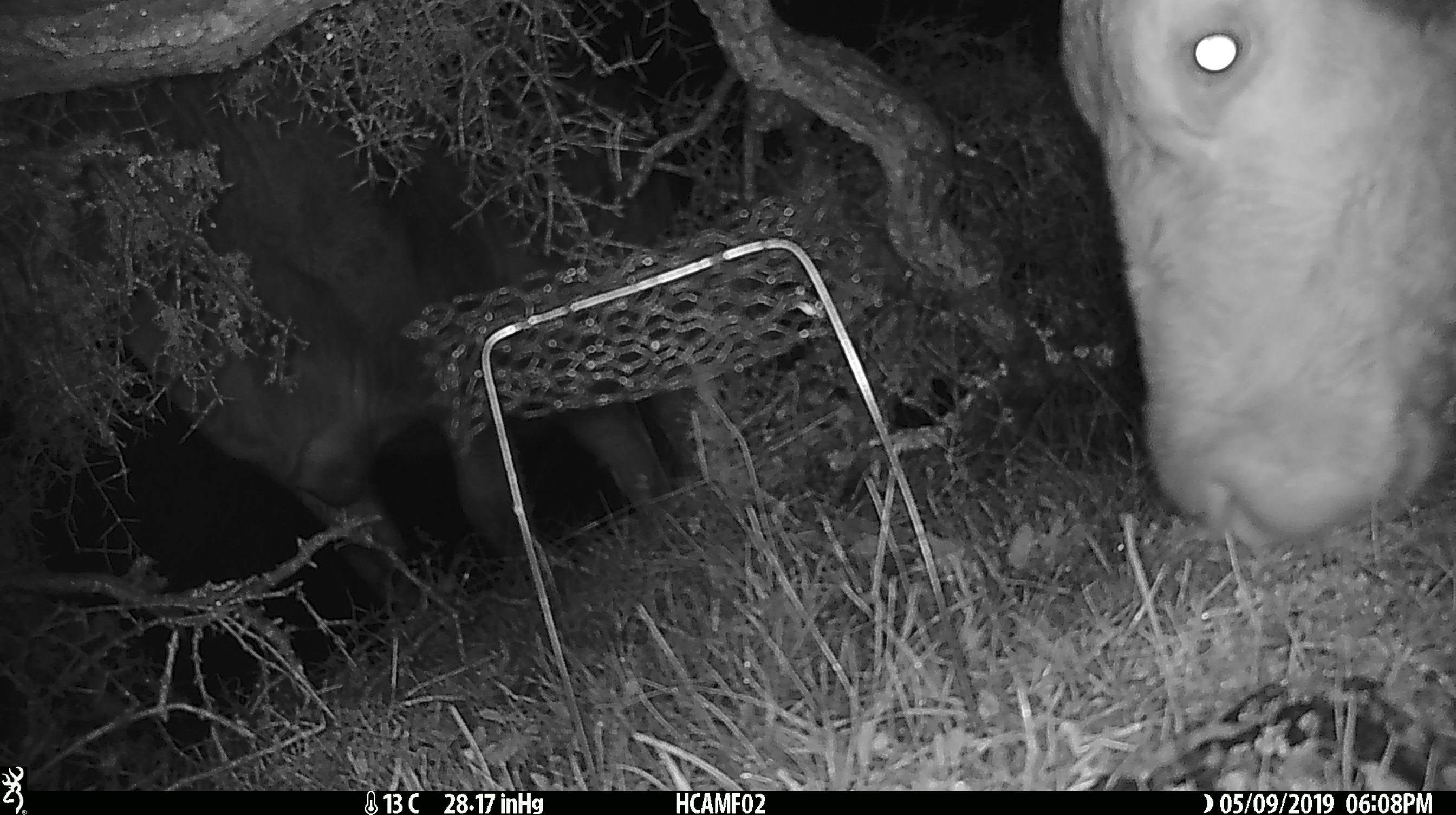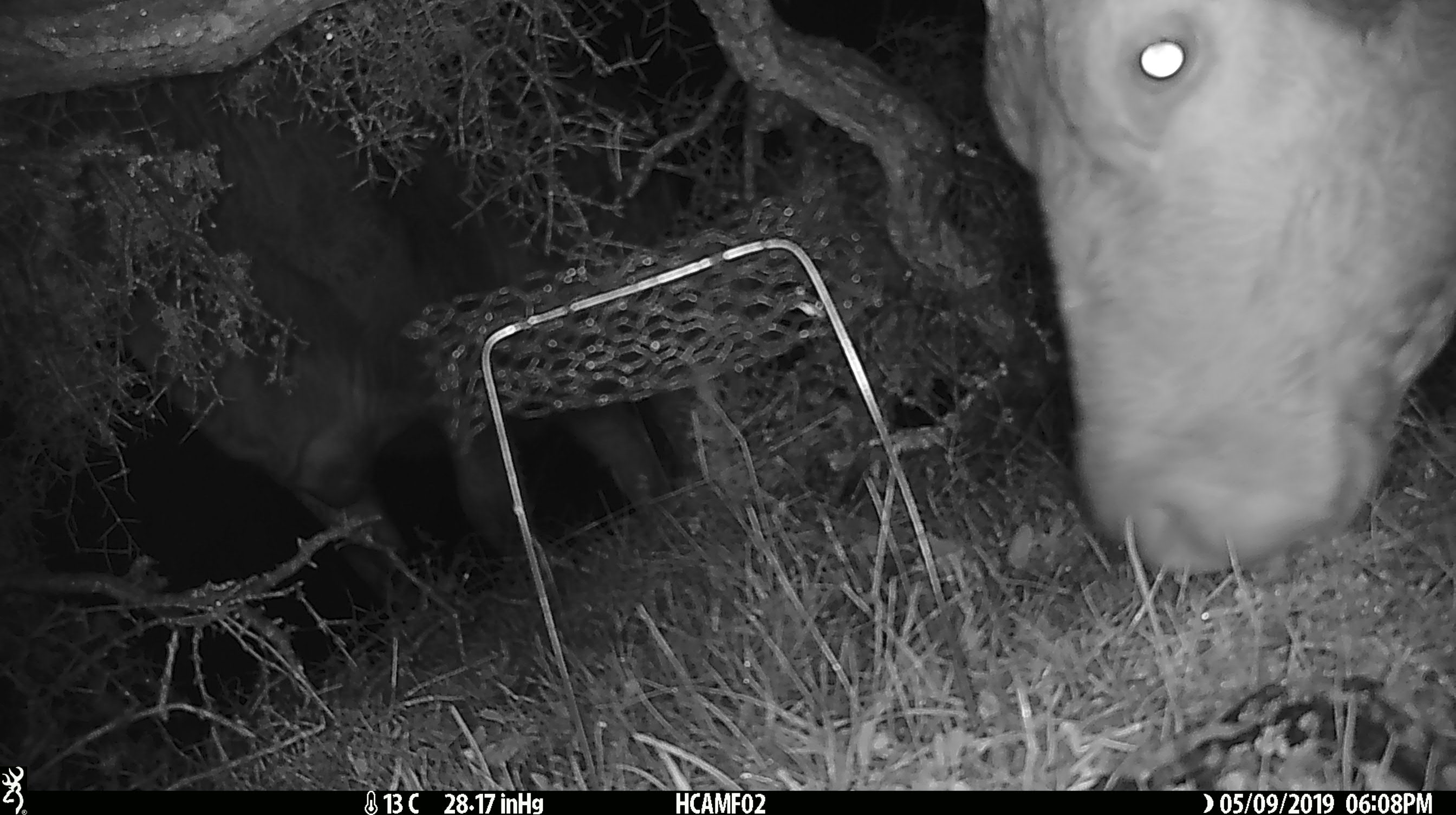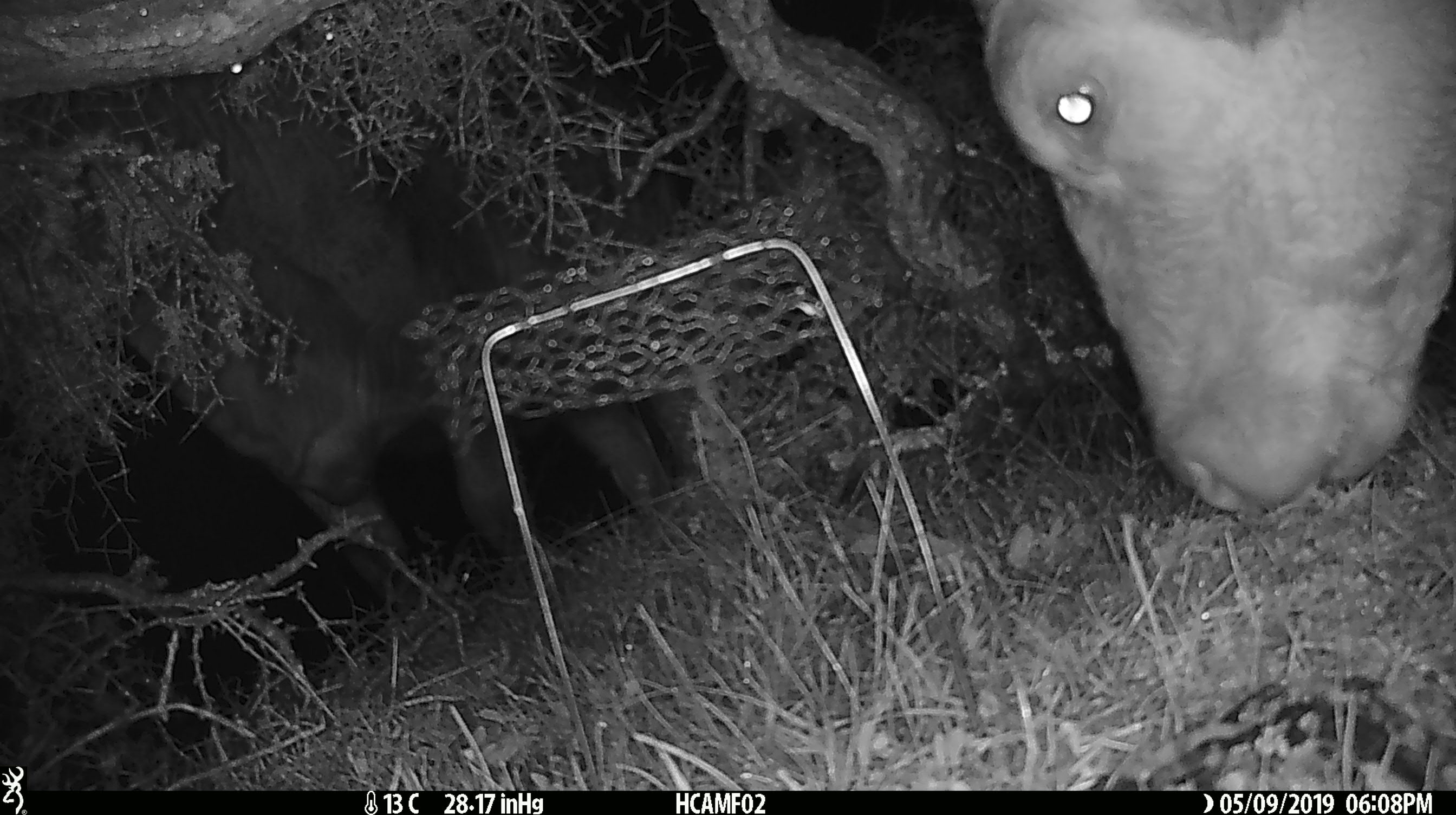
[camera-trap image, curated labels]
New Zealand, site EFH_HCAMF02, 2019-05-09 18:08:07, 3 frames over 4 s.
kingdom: Animalia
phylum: Chordata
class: Mammalia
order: Artiodactyla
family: Bovidae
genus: Bos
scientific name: Bos taurus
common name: domestic cow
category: cow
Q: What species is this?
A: Cow (domestic cow) (Bos taurus).